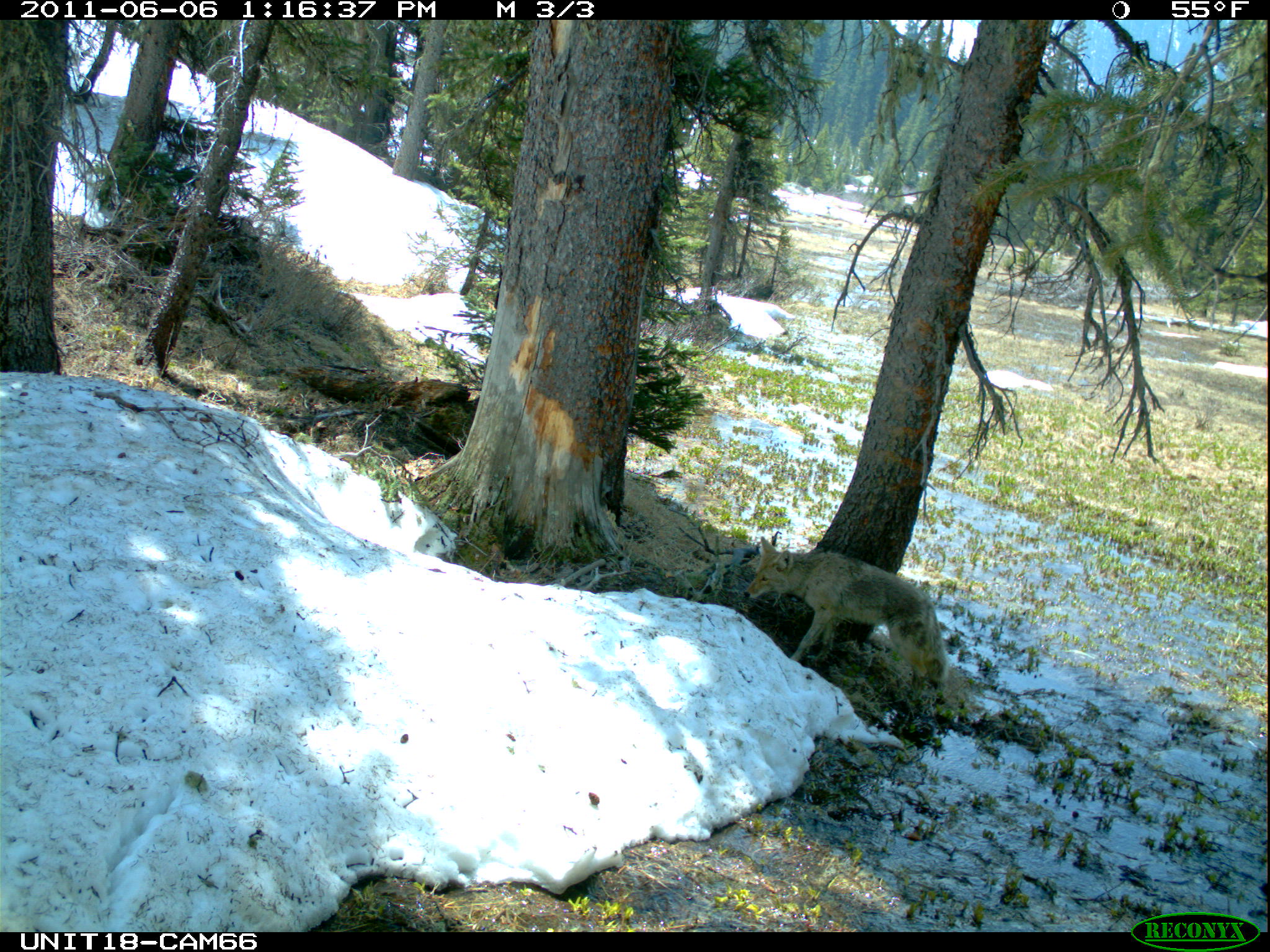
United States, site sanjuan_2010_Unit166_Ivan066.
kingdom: Animalia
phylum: Chordata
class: Mammalia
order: Carnivora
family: Canidae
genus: Canis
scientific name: Canis latrans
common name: coyote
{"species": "Canis latrans (coyote)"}